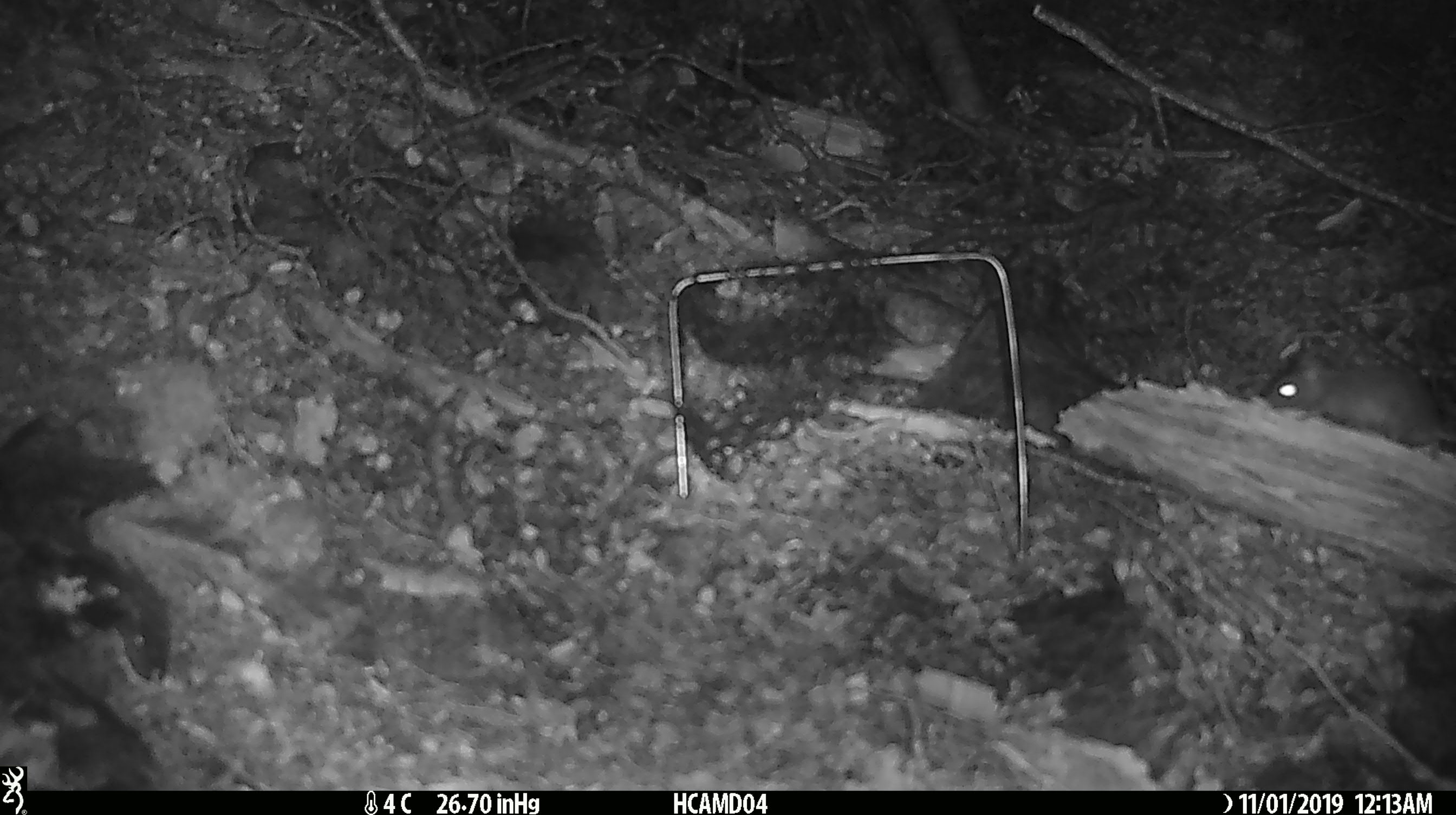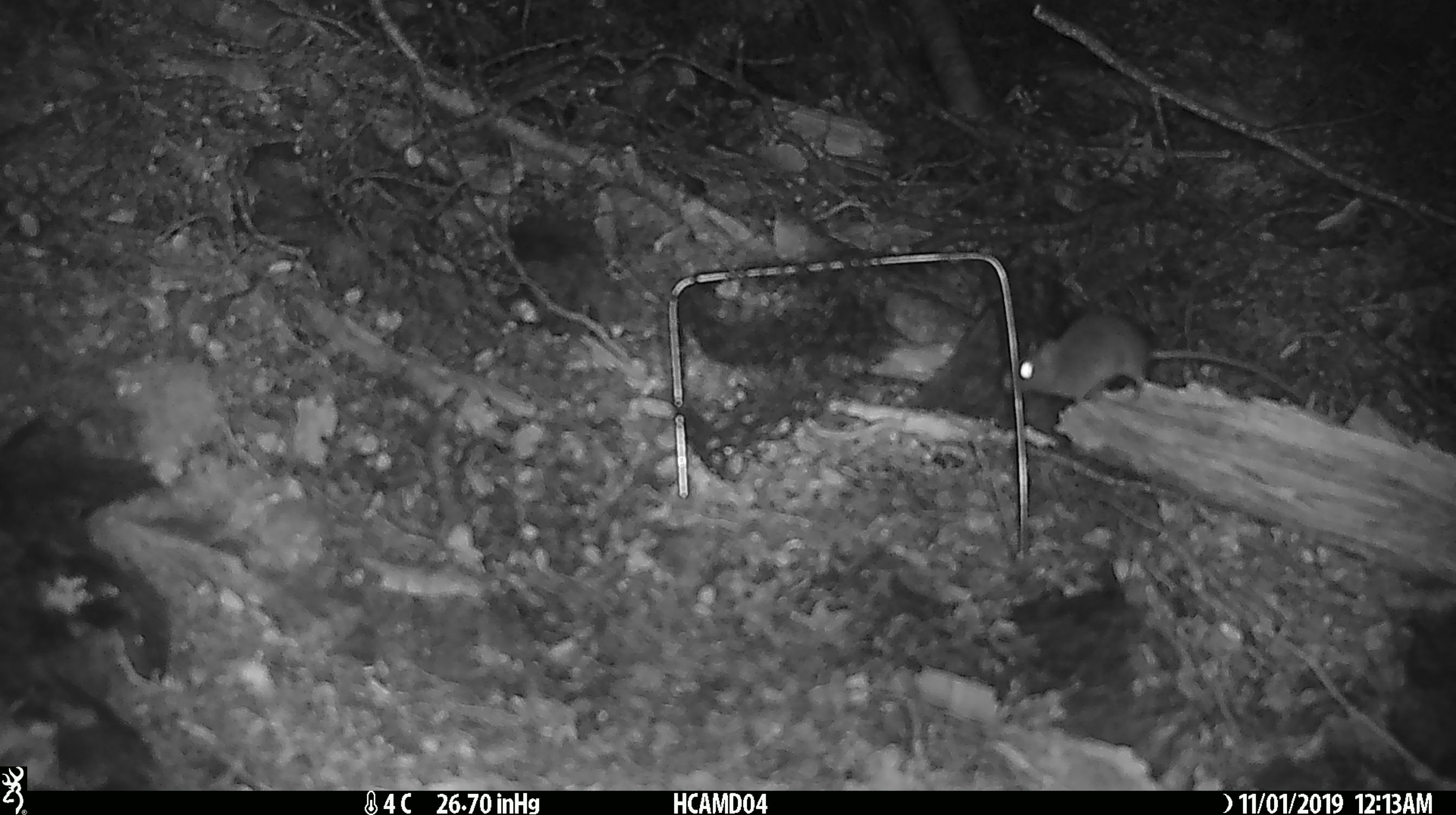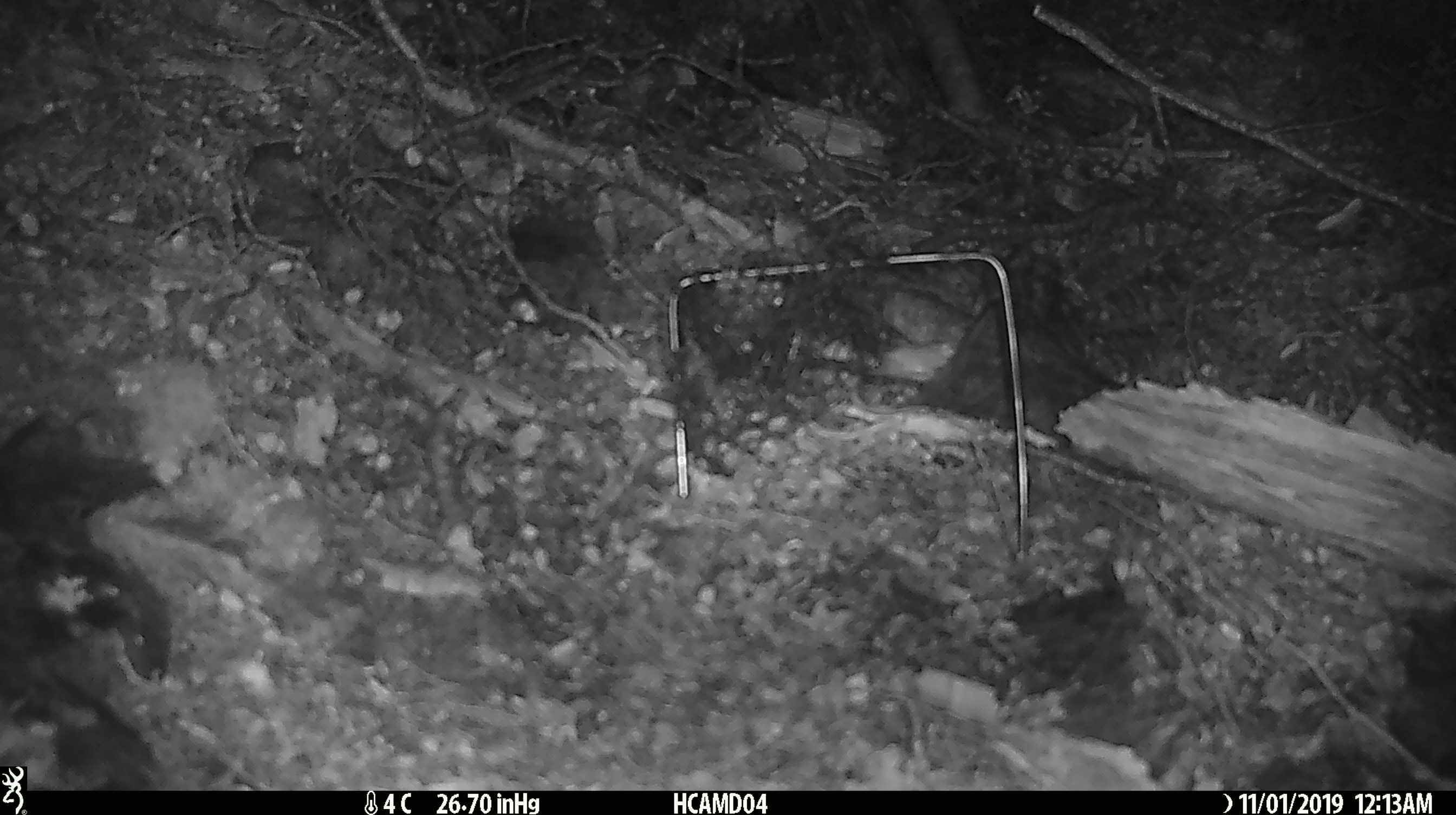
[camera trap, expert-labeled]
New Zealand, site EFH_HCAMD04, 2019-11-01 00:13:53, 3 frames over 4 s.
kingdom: Animalia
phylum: Chordata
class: Mammalia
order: Rodentia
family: Muridae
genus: Mus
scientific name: Mus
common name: mouse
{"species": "mouse (Mus)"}